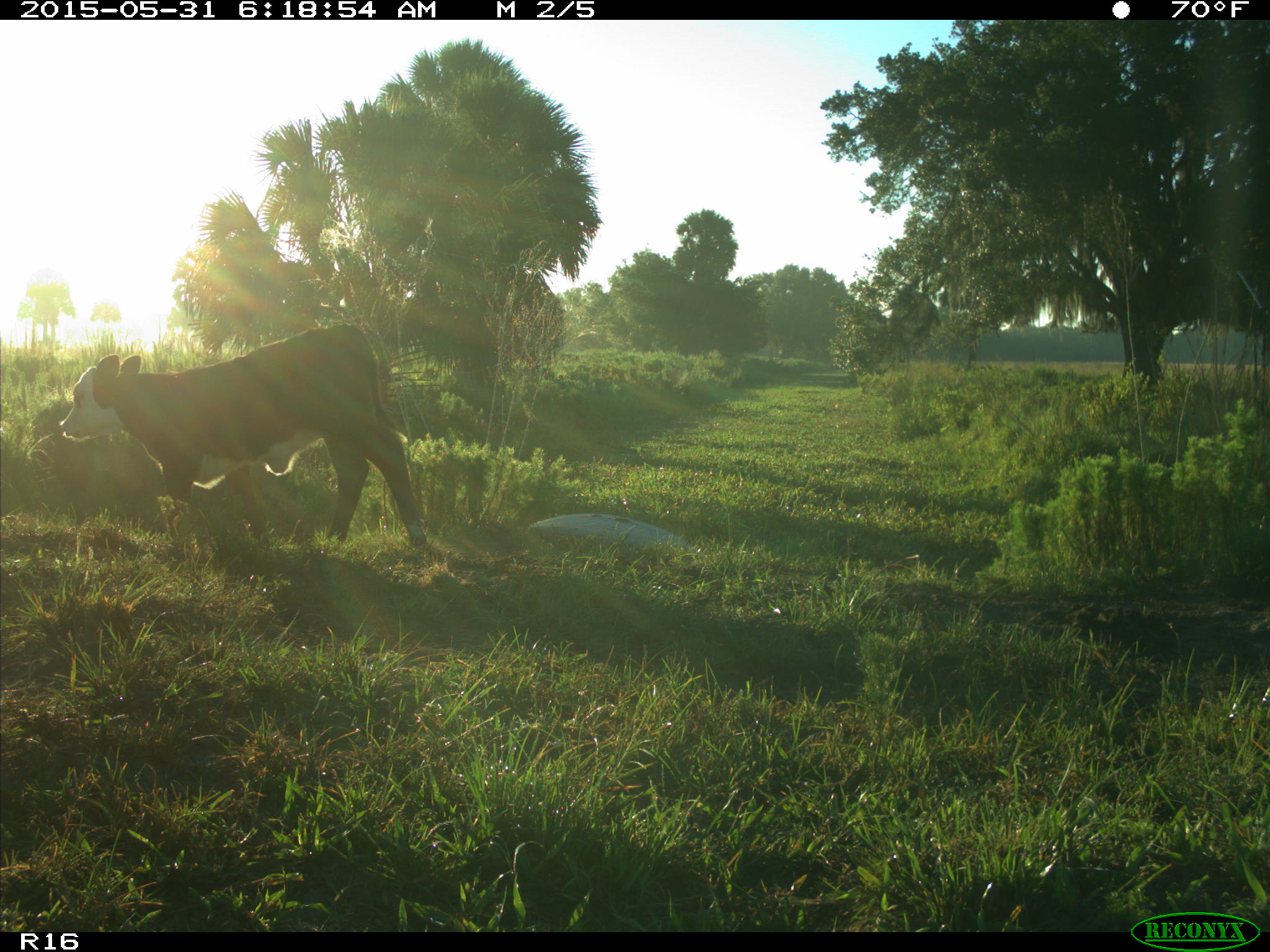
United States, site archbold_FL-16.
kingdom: Animalia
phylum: Chordata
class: Mammalia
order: Artiodactyla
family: Bovidae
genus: Bos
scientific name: Bos taurus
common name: domestic cow